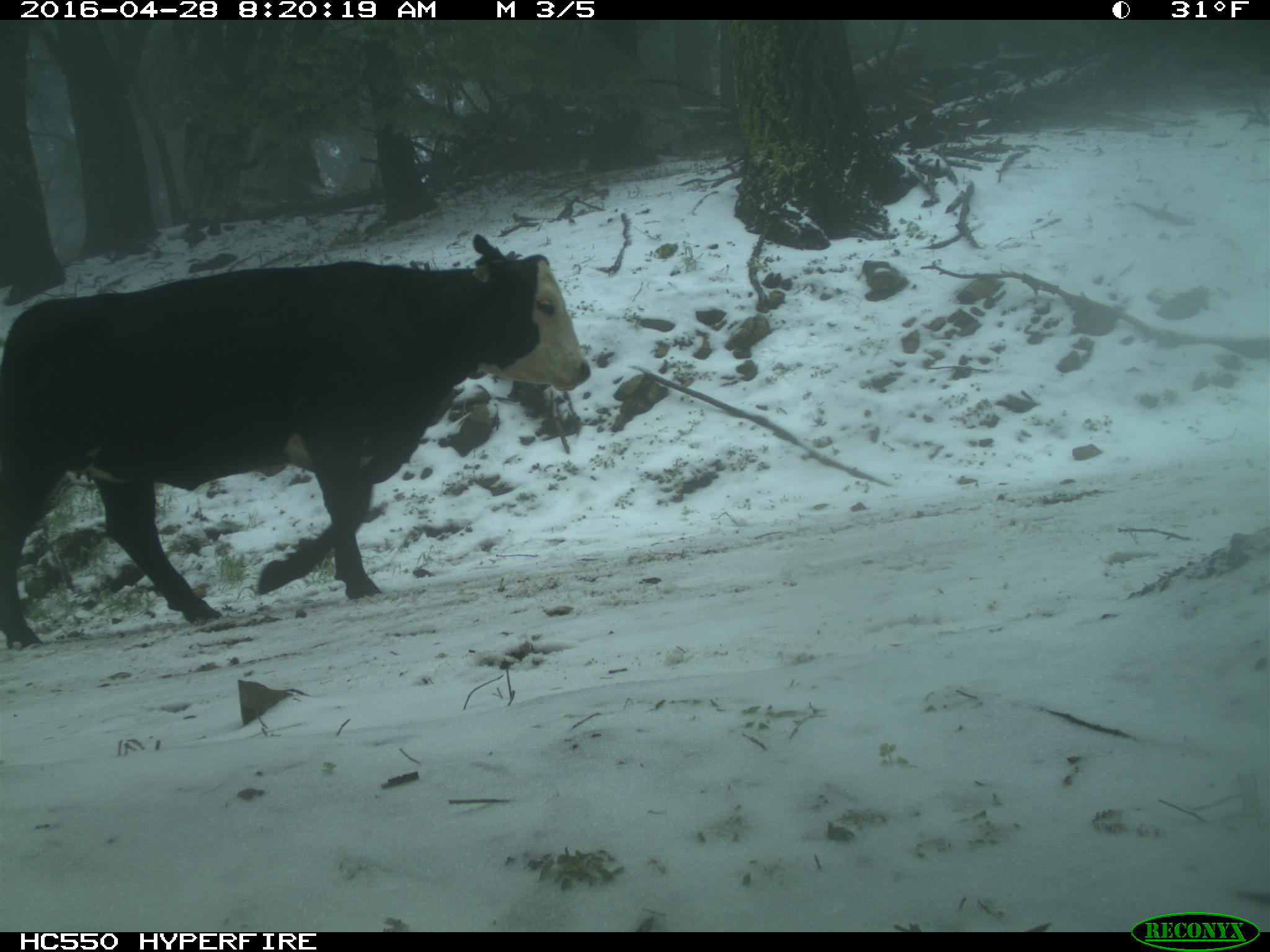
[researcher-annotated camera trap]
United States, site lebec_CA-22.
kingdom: Animalia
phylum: Chordata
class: Mammalia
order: Artiodactyla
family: Bovidae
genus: Bos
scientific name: Bos taurus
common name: domestic cow